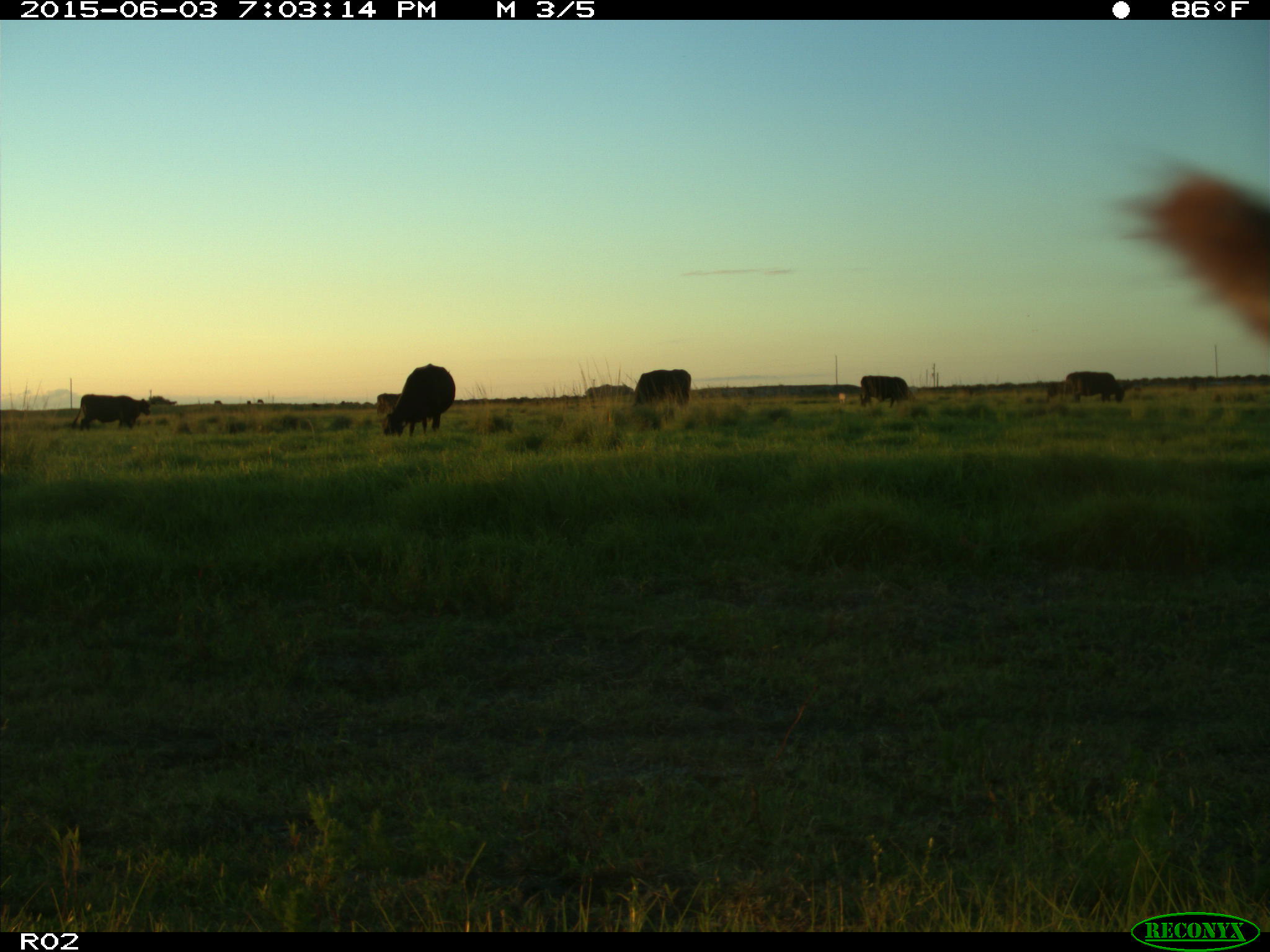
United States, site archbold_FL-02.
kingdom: Animalia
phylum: Chordata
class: Mammalia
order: Artiodactyla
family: Bovidae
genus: Bos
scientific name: Bos taurus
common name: domestic cow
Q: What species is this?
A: Bos taurus (domestic cow).